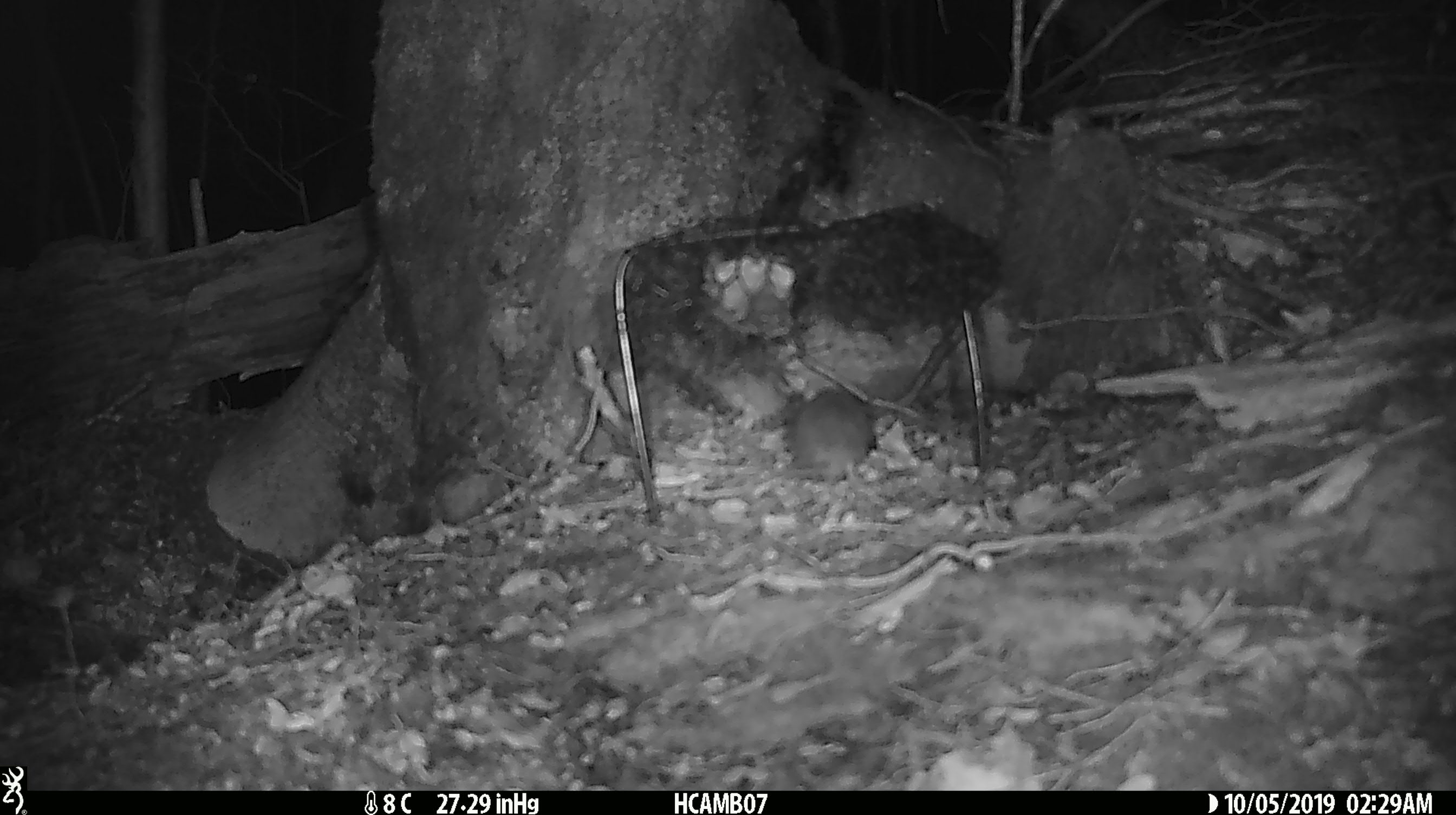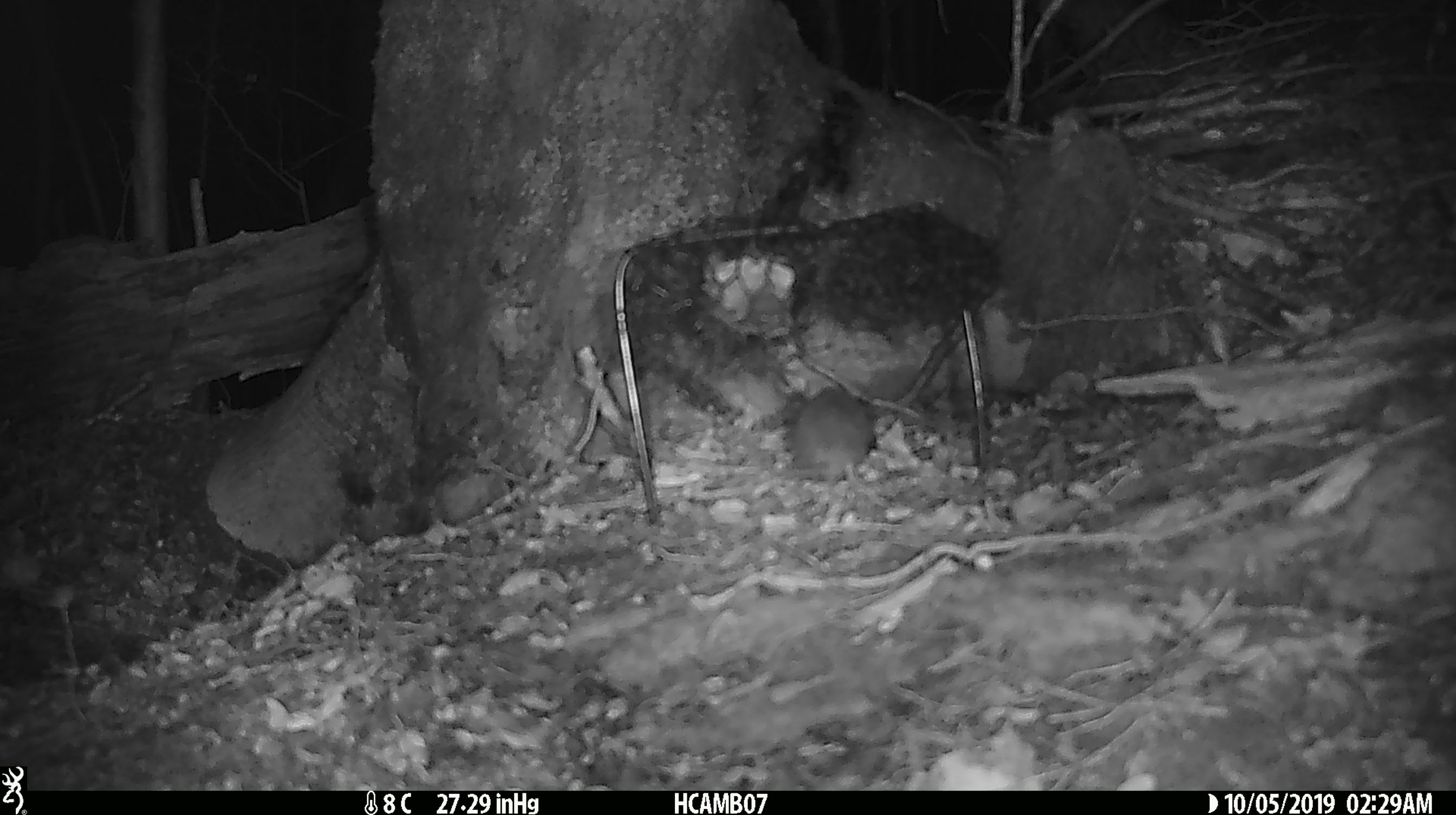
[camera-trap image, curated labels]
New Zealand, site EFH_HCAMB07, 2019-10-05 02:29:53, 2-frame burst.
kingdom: Animalia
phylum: Chordata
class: Mammalia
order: Rodentia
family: Muridae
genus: Mus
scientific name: Mus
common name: mouse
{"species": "mouse (Mus)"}